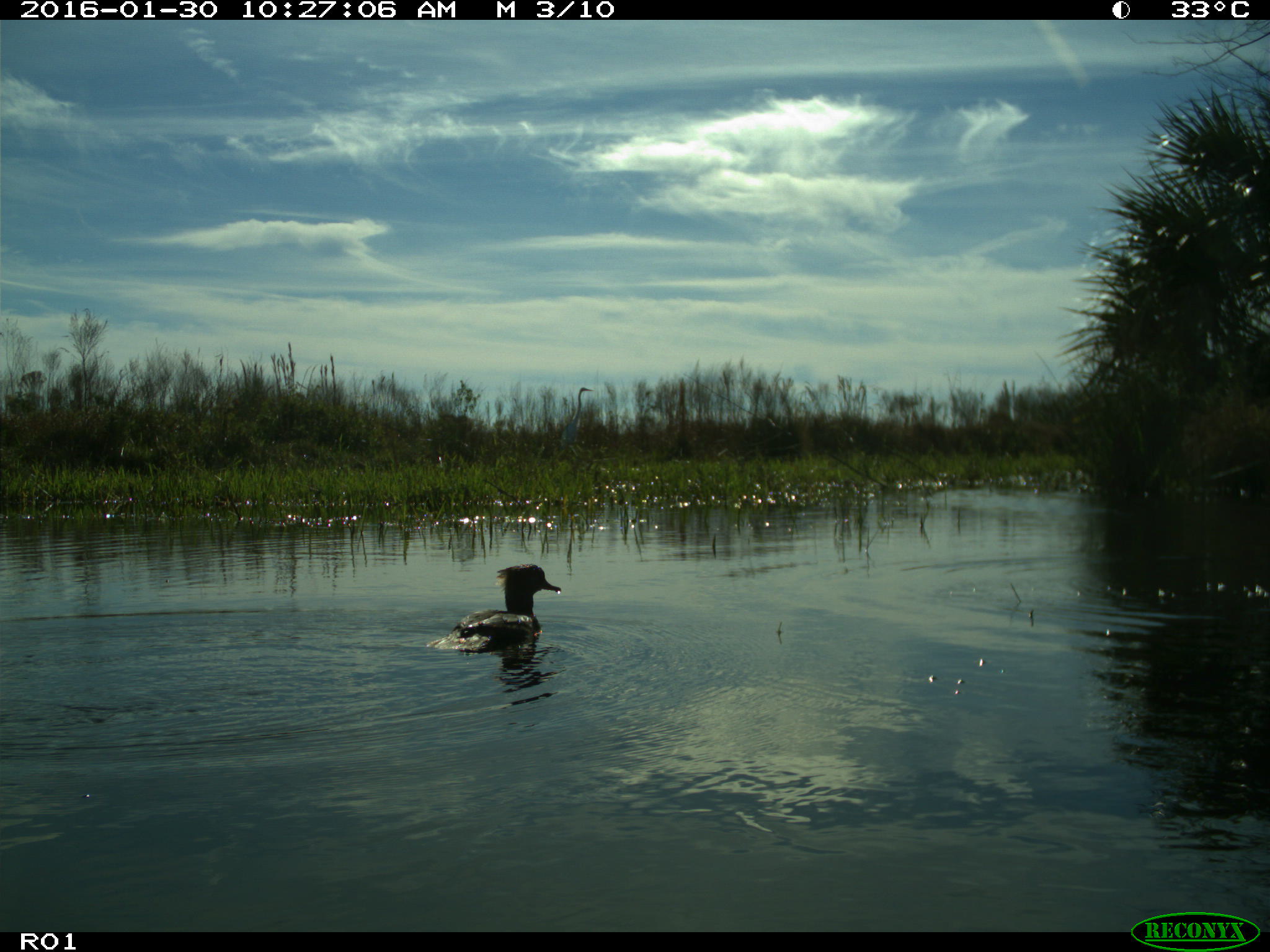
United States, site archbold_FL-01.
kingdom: Animalia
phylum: Chordata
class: Aves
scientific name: Aves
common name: birds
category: unidentified bird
Unidentified bird (birds) (Aves).